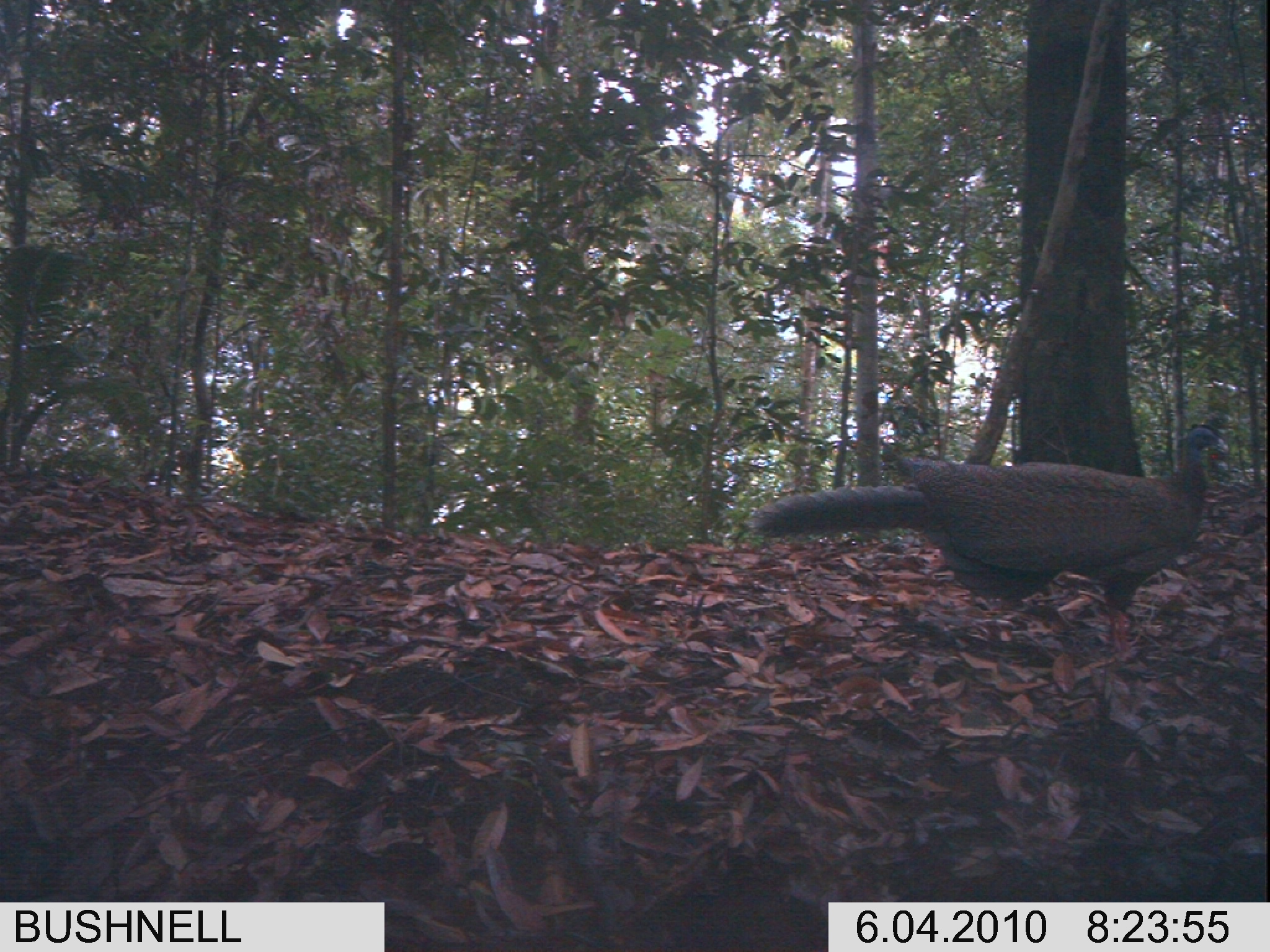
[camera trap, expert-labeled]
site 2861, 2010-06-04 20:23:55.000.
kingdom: Animalia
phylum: Chordata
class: Aves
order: Galliformes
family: Phasianidae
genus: Argusianus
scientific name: Argusianus argus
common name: great argus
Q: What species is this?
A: Argusianus argus (great argus).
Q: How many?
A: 1.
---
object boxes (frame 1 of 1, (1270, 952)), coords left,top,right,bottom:
argusianus argus: 745,422,1232,664